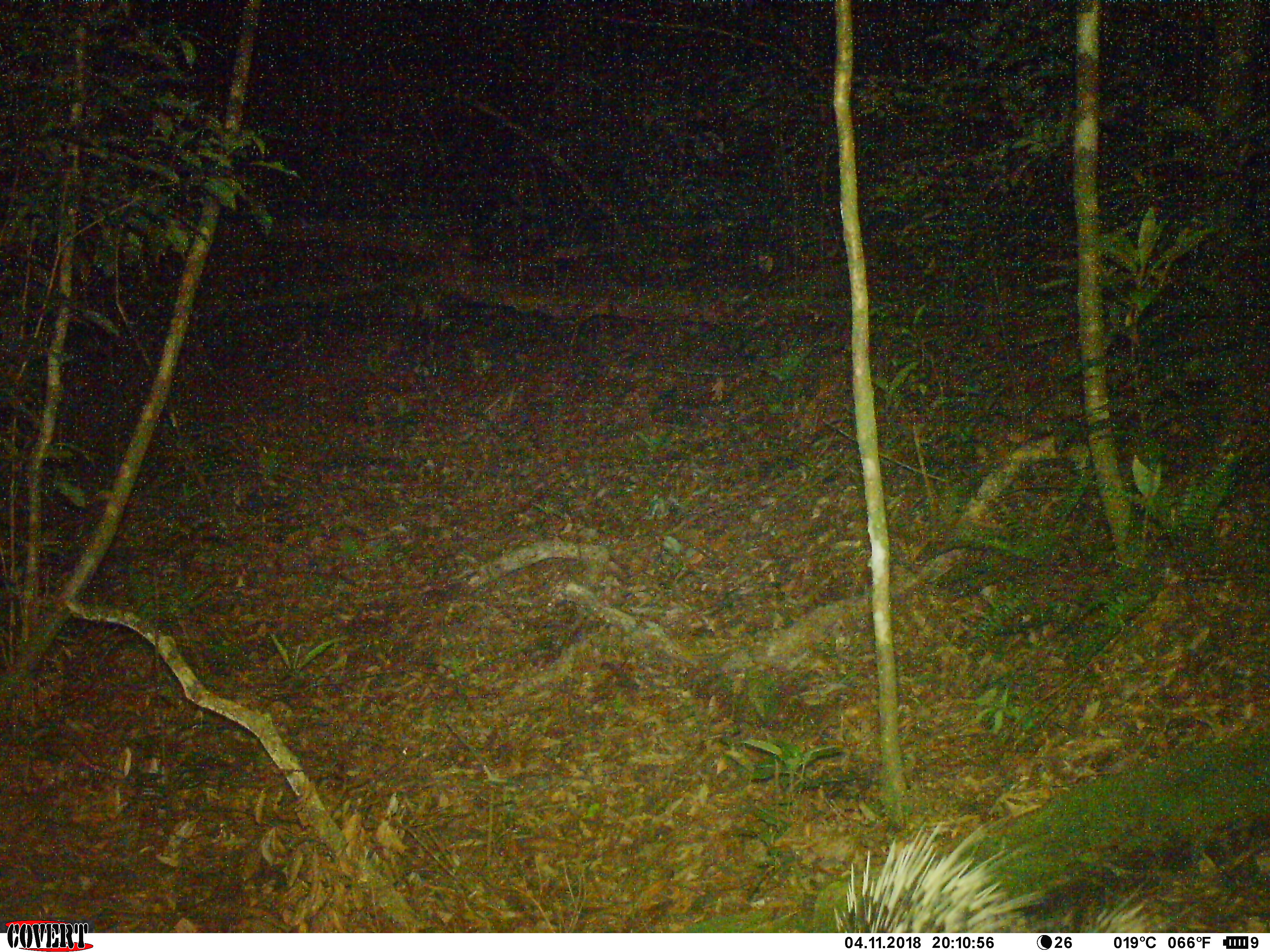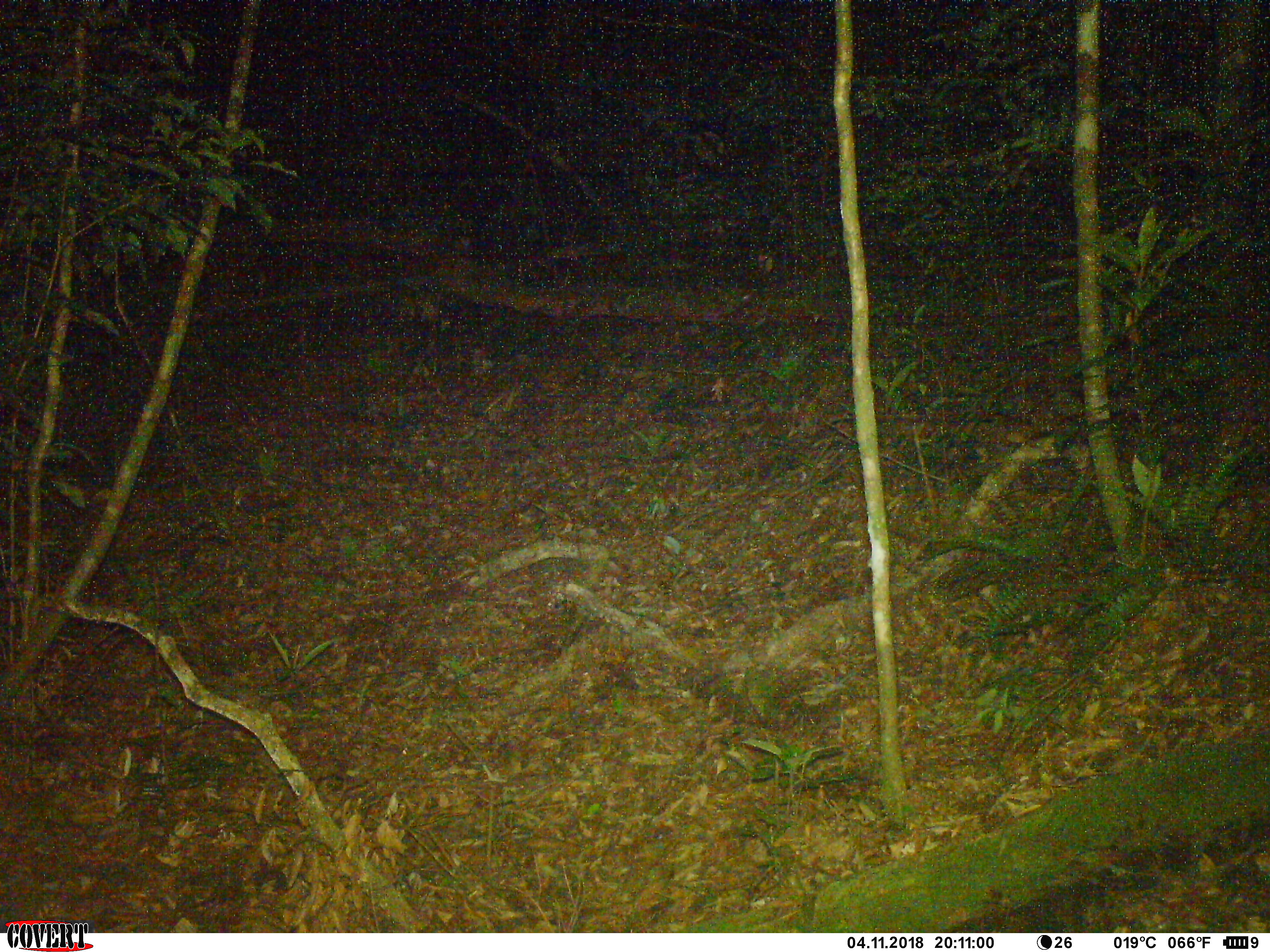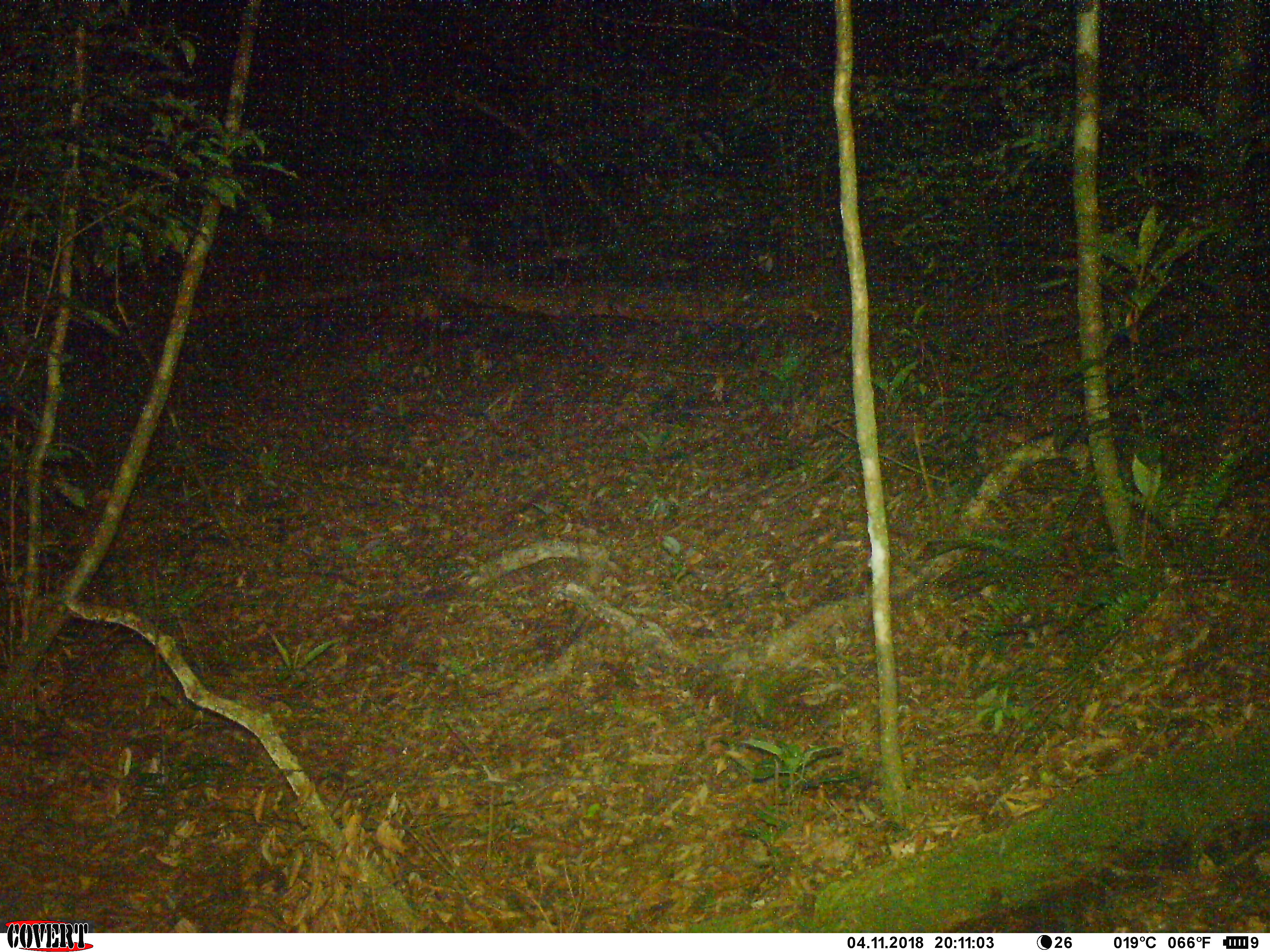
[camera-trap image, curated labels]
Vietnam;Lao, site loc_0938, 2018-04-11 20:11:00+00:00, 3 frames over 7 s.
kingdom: Animalia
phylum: Chordata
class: Mammalia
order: Rodentia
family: Hystricidae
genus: Hystrix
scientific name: Hystrix brachyura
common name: malayan porcupine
Malayan porcupine (Hystrix brachyura). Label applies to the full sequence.